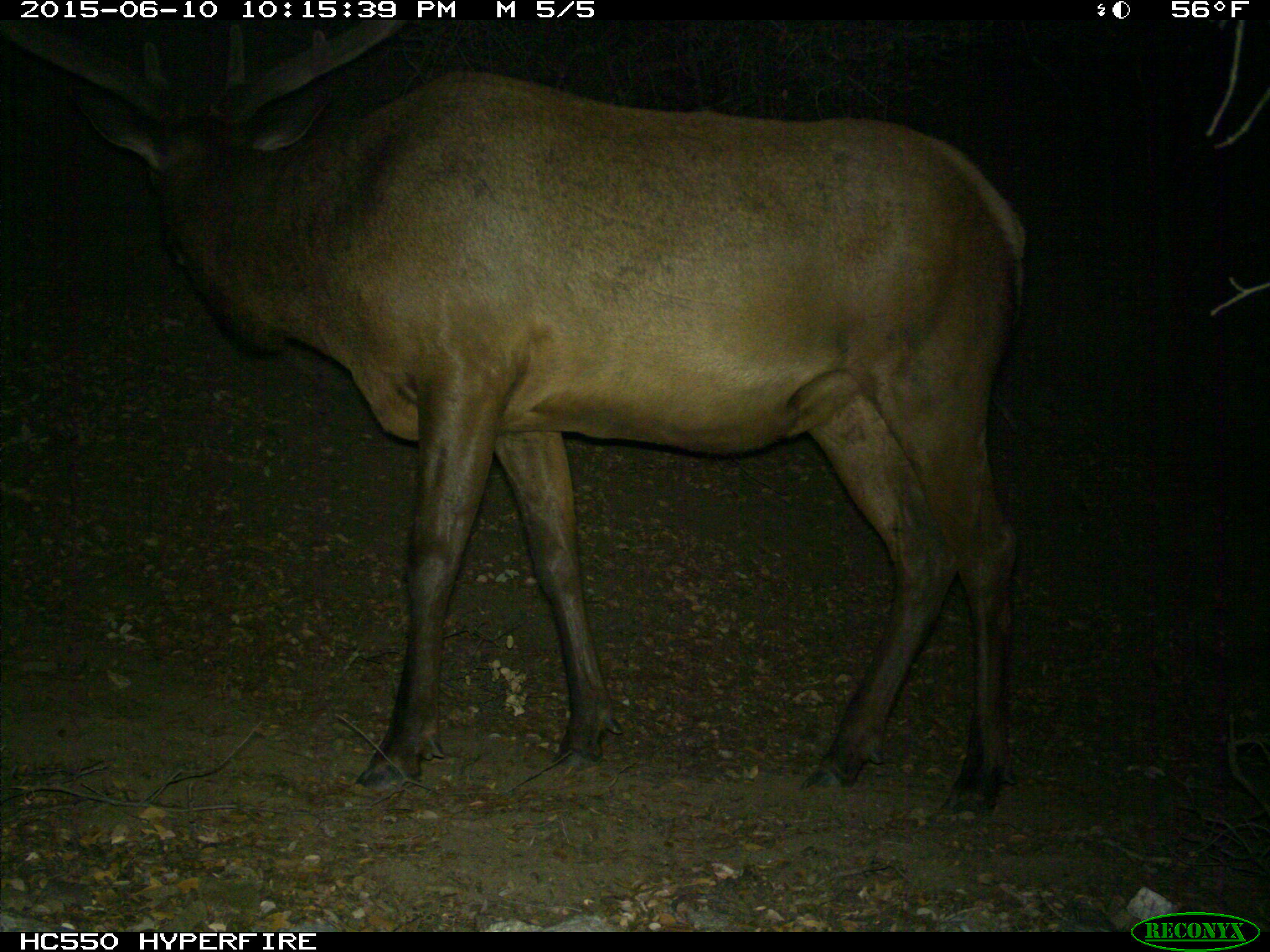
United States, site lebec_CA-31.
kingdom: Animalia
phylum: Chordata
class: Mammalia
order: Artiodactyla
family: Cervidae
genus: Cervus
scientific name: Cervus canadensis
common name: elk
Cervus canadensis (elk).